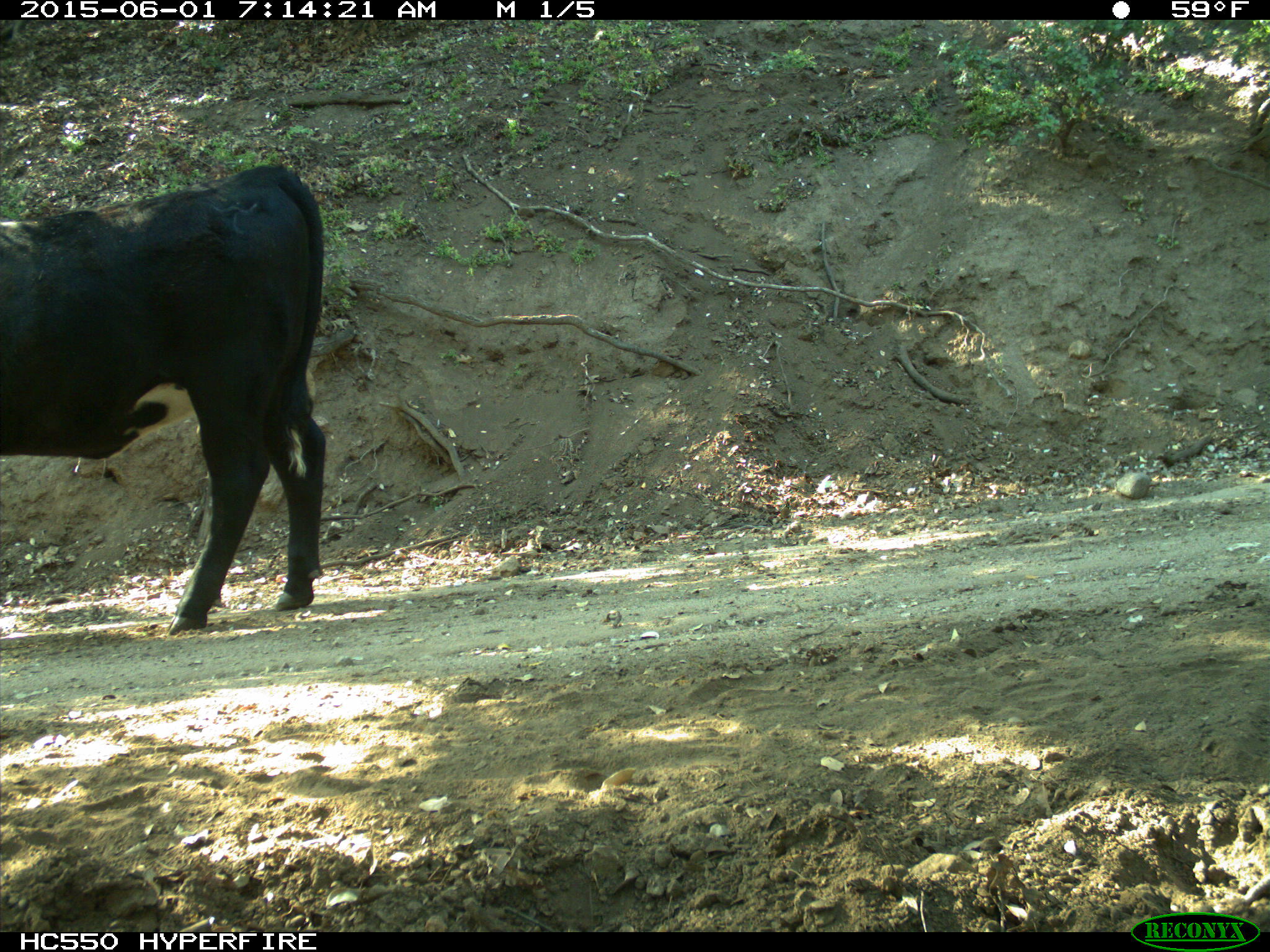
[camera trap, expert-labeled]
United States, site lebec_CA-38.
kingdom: Animalia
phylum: Chordata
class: Mammalia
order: Artiodactyla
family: Bovidae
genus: Bos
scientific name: Bos taurus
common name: domestic cow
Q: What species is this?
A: Bos taurus (domestic cow).